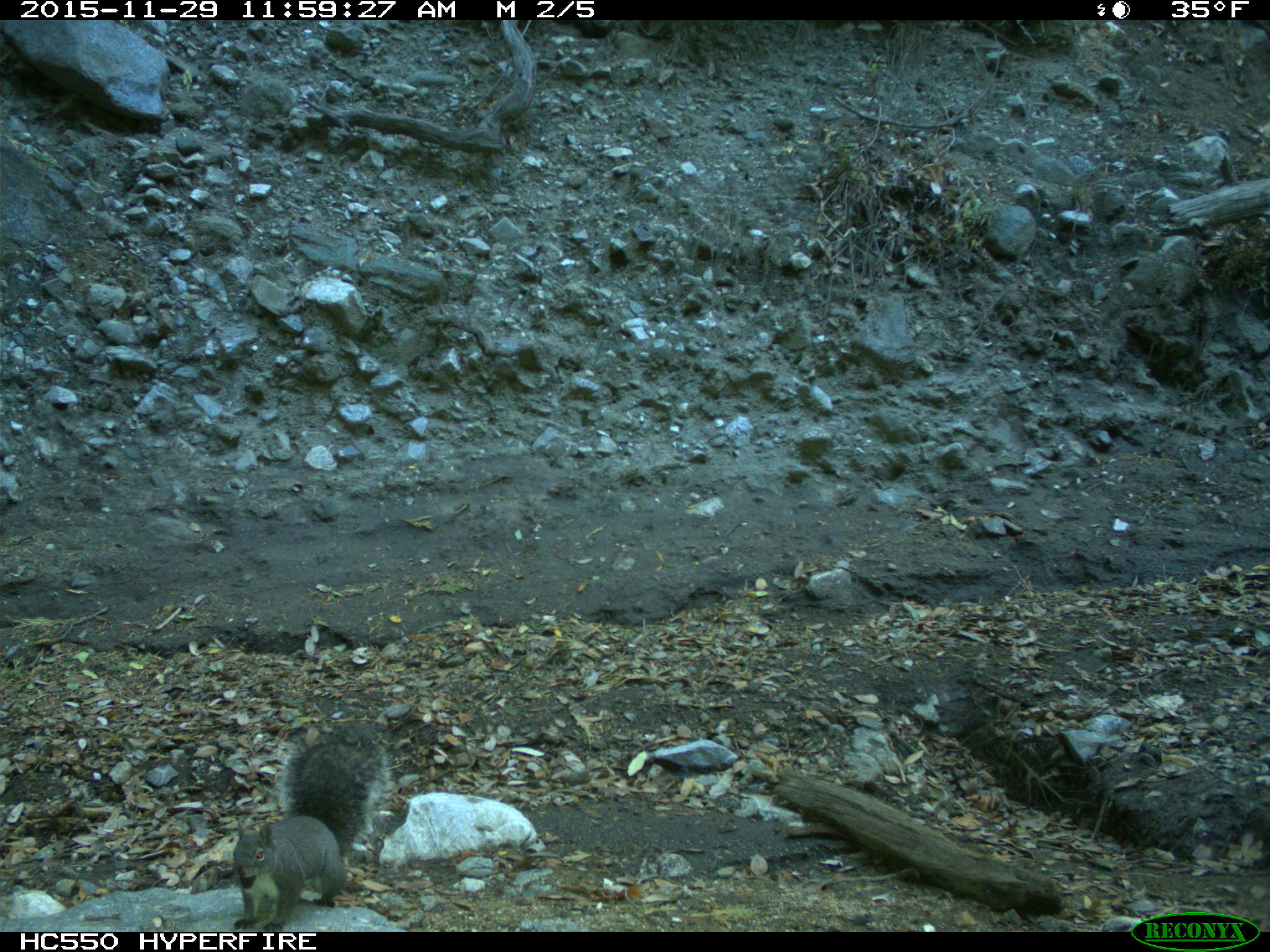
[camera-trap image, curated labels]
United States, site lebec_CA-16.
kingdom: Animalia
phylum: Chordata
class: Mammalia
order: Rodentia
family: Sciuridae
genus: Sciurus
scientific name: Sciurus carolinensis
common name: eastern gray squirrel